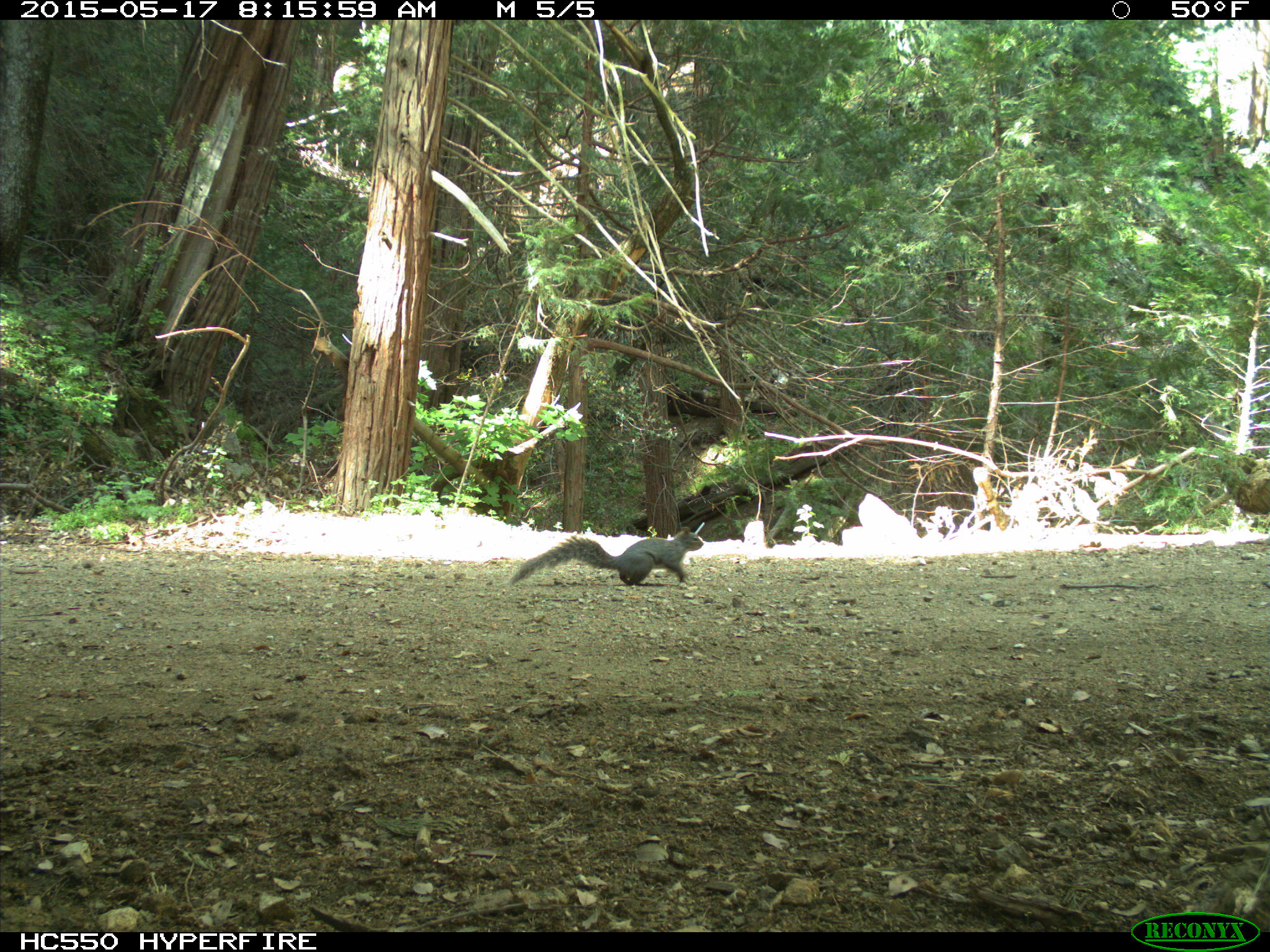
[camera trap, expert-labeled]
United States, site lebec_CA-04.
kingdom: Animalia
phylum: Chordata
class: Mammalia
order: Rodentia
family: Sciuridae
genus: Sciurus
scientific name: Sciurus carolinensis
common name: eastern gray squirrel